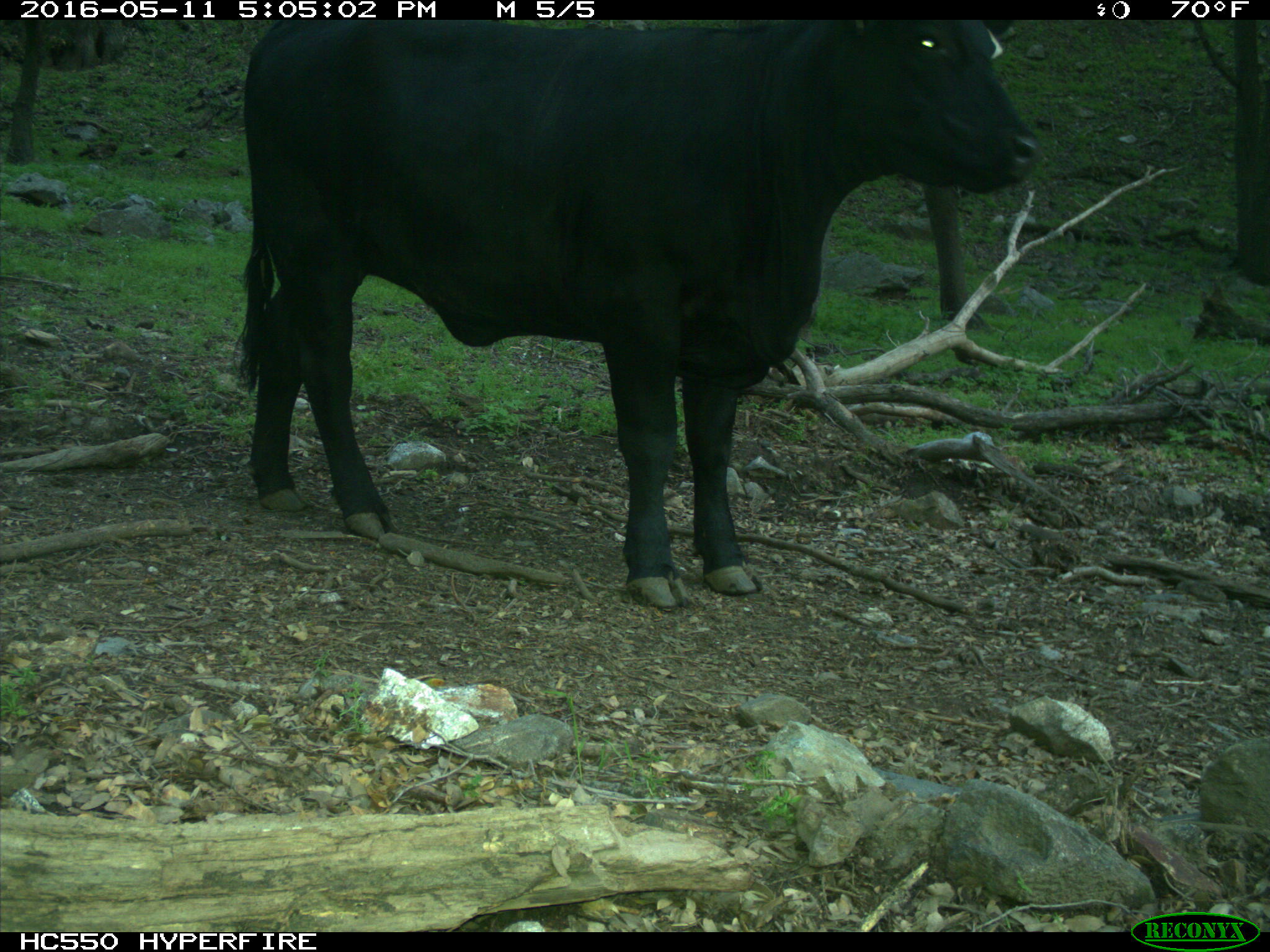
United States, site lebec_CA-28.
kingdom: Animalia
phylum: Chordata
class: Mammalia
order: Artiodactyla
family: Bovidae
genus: Bos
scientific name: Bos taurus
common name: domestic cow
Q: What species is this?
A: Bos taurus (domestic cow).